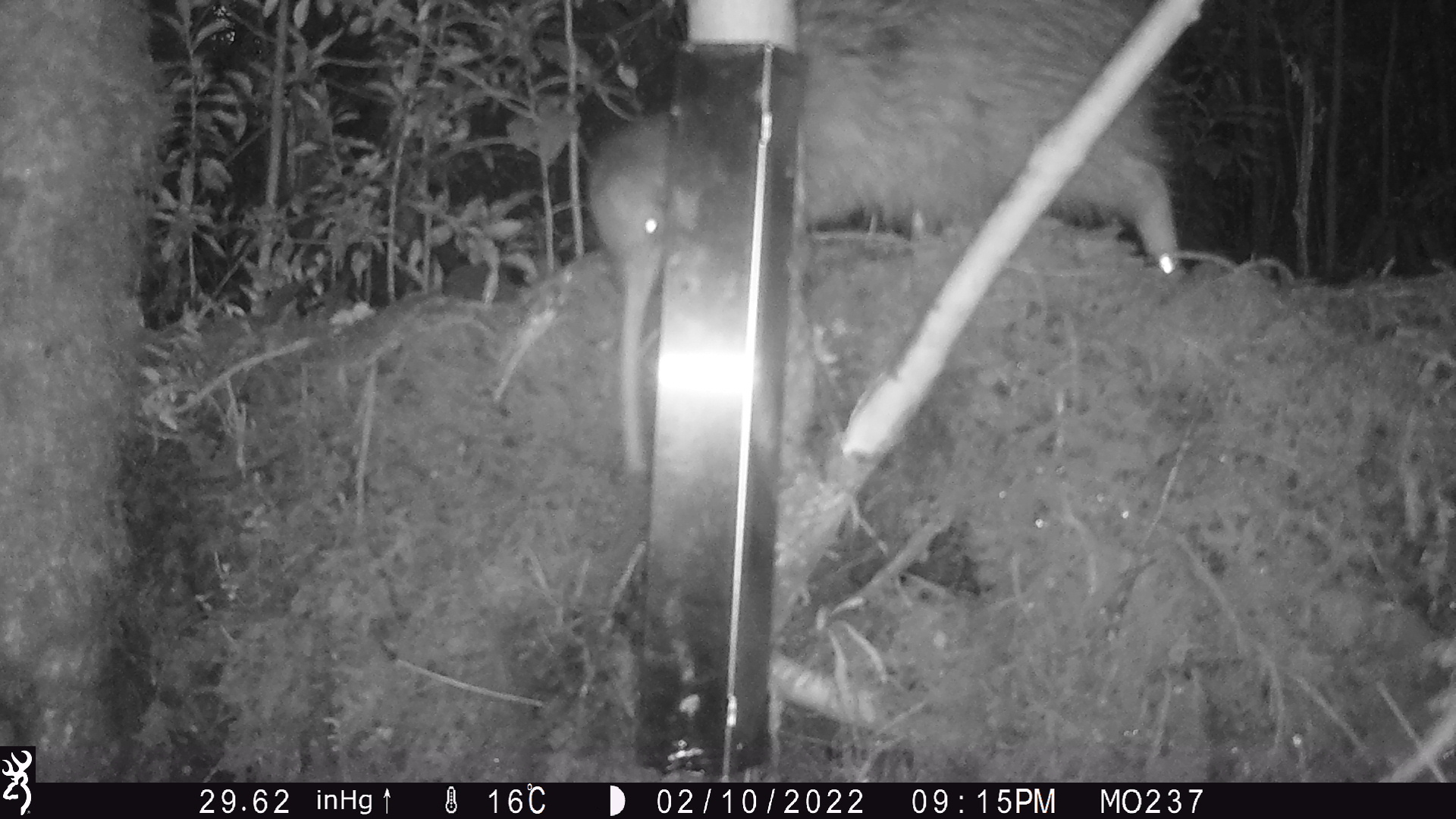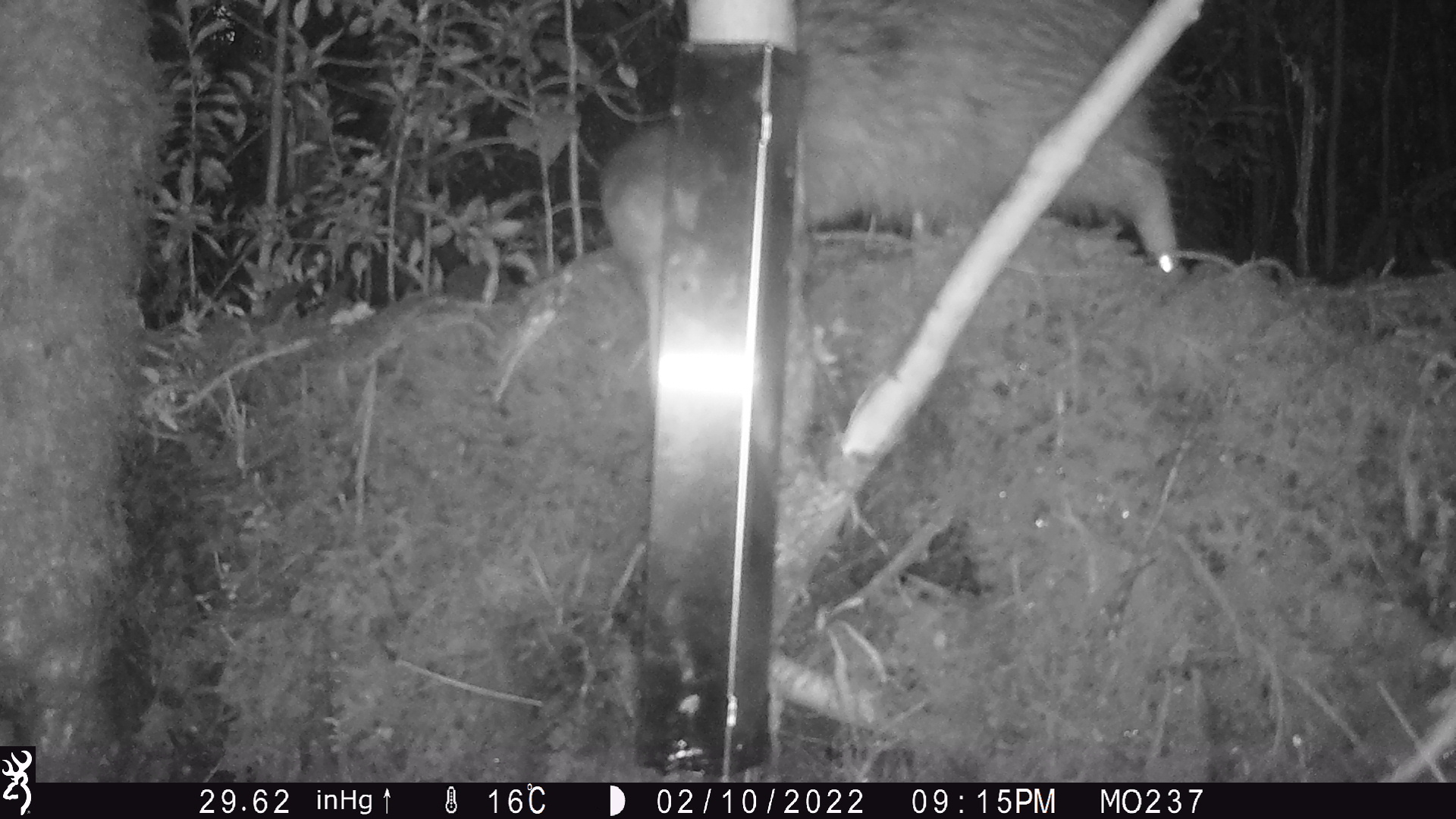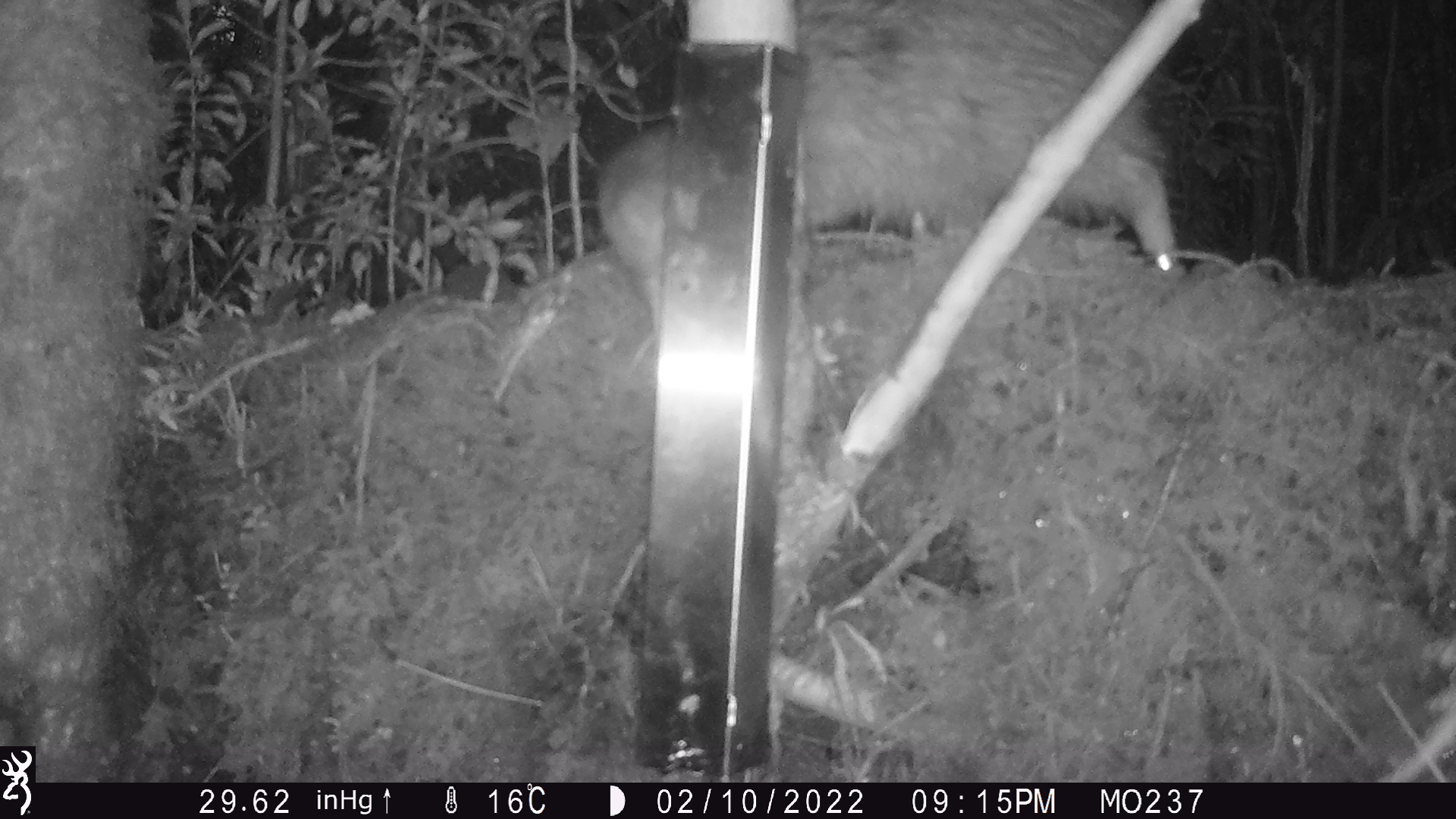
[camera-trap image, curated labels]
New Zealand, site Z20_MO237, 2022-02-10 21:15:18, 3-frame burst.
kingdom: Animalia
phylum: Chordata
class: Aves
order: Apterygiformes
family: Apterygidae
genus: Apteryx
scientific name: Apteryx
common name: kiwi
Kiwi (Apteryx).